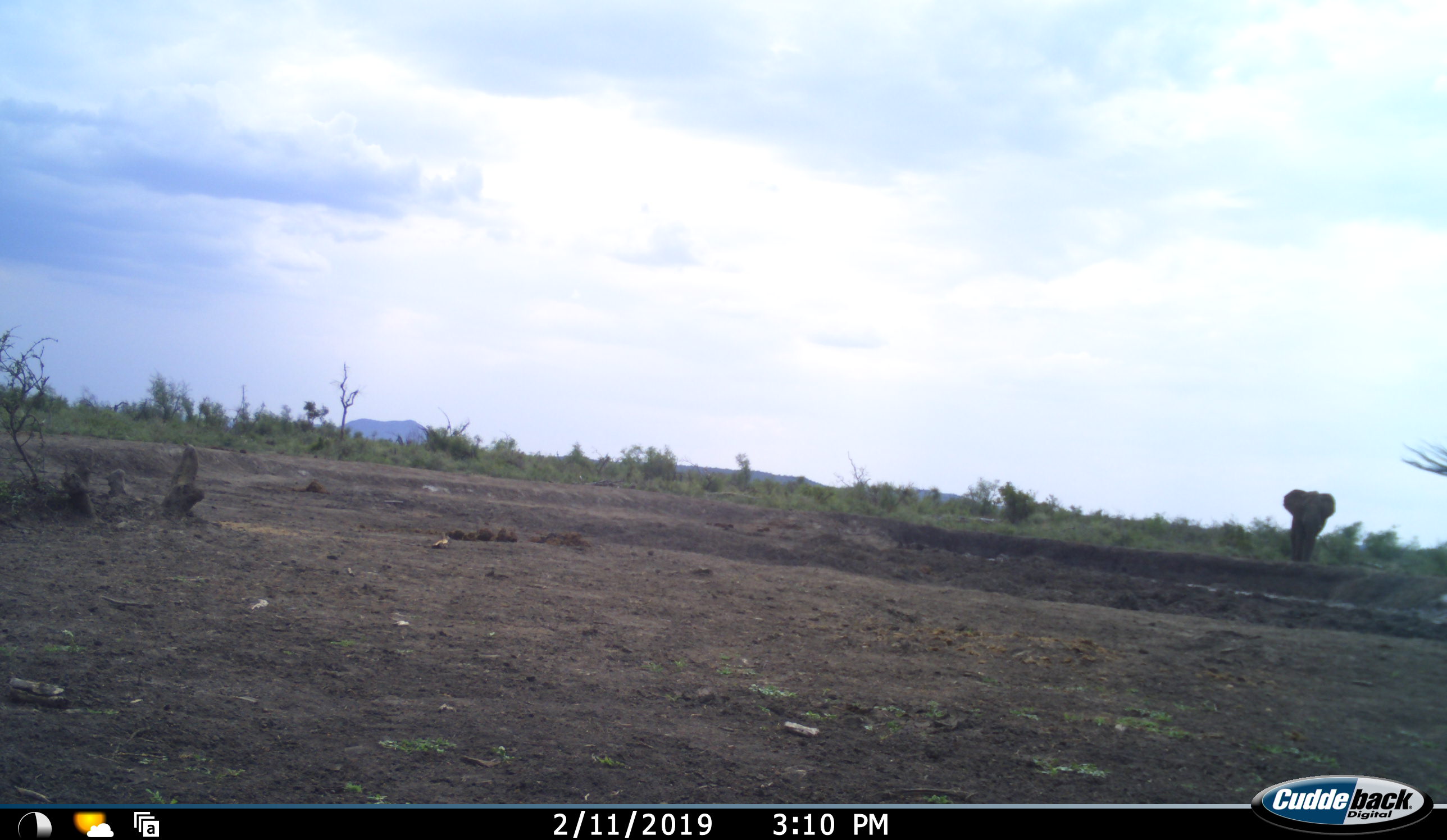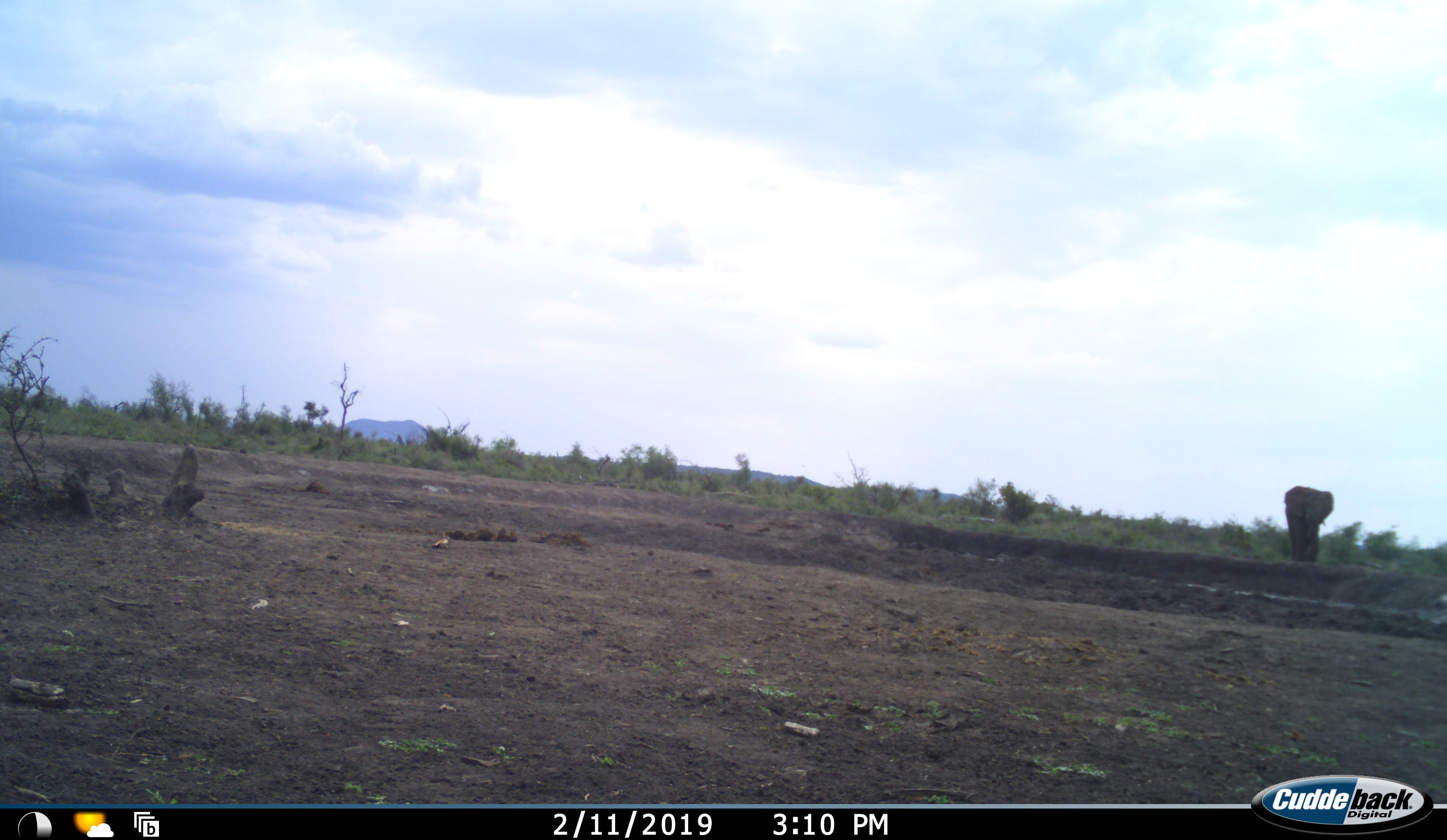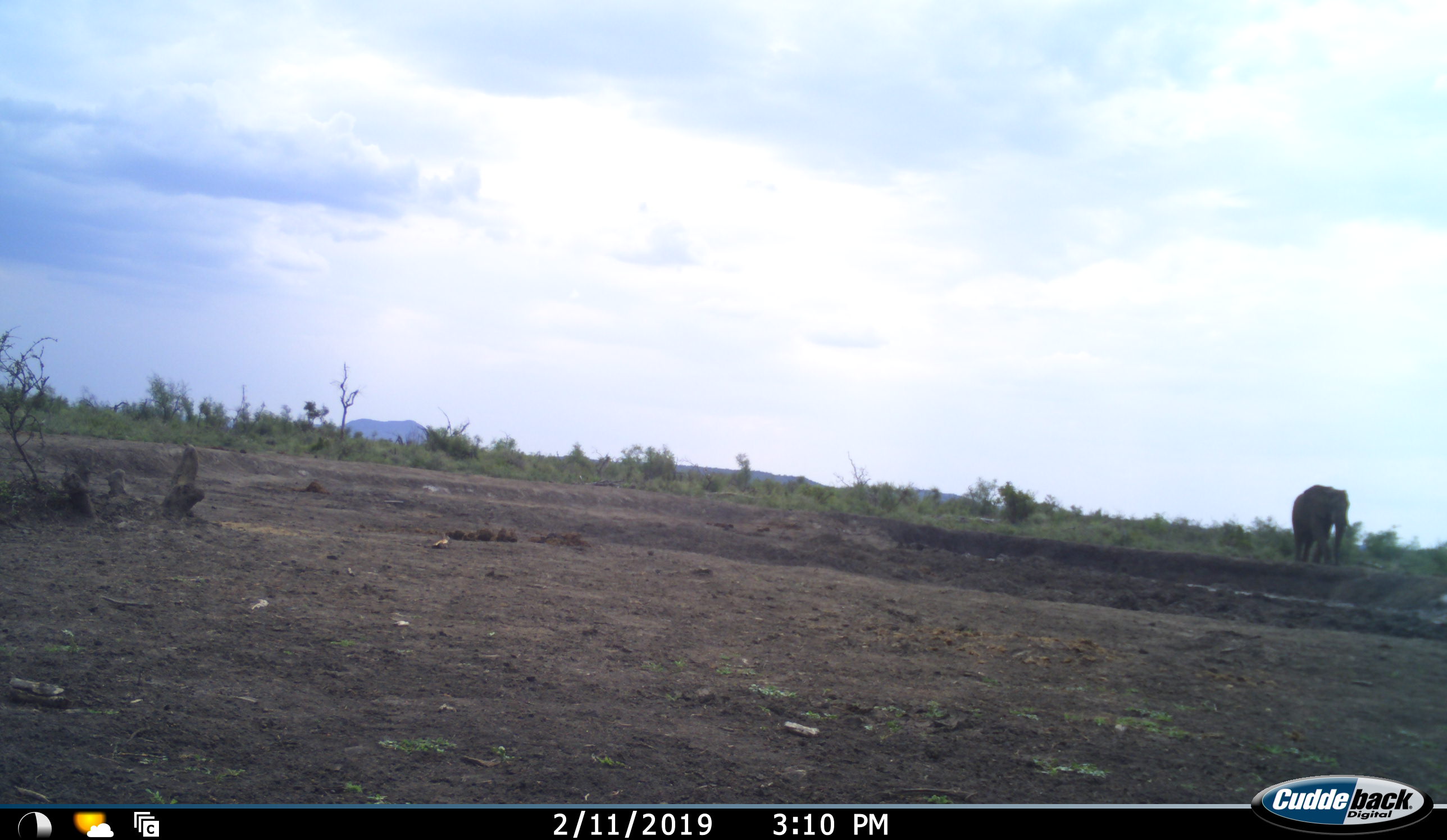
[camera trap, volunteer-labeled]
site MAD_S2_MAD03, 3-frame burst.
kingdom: Animalia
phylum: Chordata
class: Mammalia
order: Proboscidea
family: Elephantidae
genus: Loxodonta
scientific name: Loxodonta africana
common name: african bush elephant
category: elephant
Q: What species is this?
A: Elephant (african bush elephant) (Loxodonta africana).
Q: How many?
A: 1.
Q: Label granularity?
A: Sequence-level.